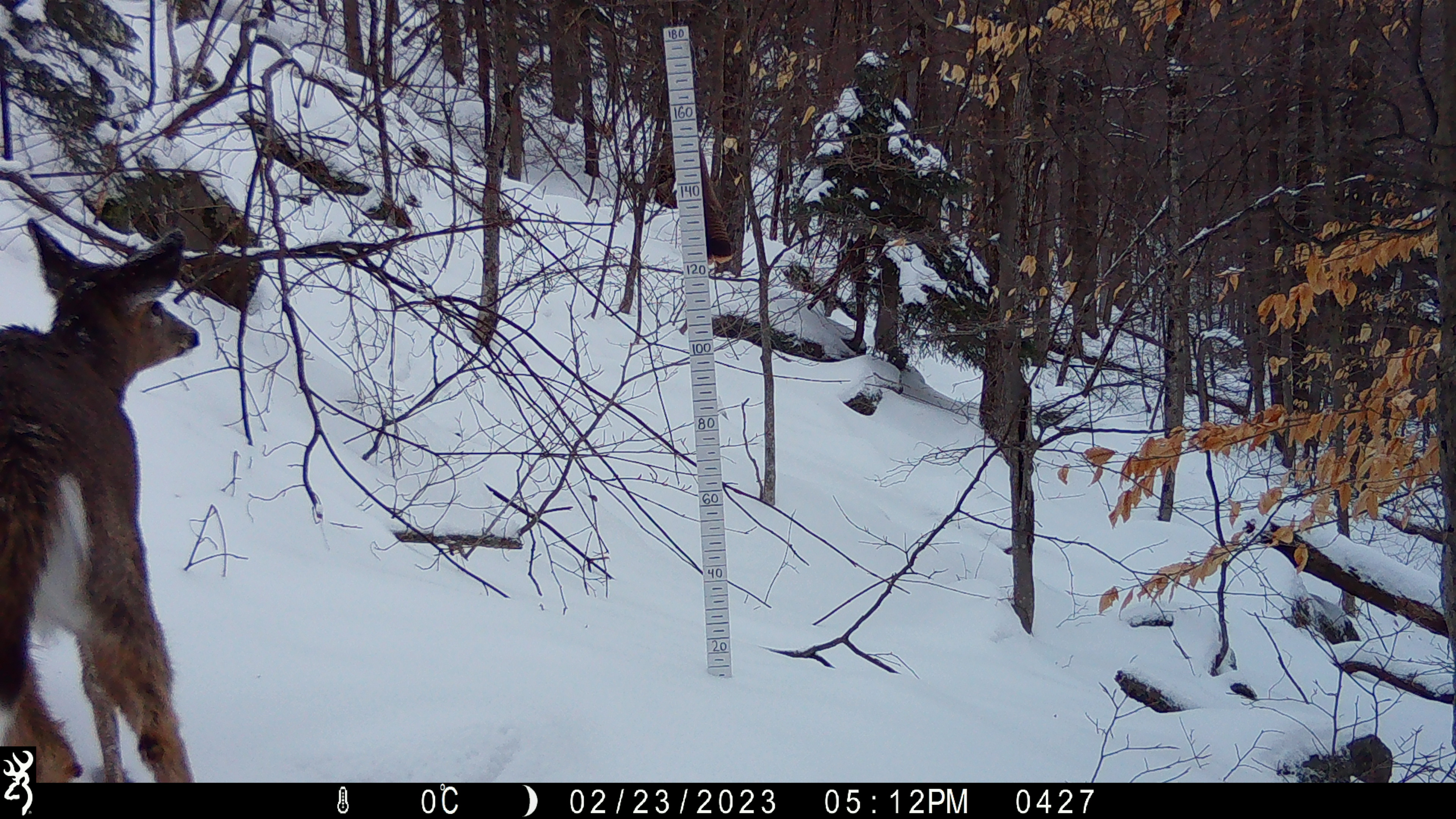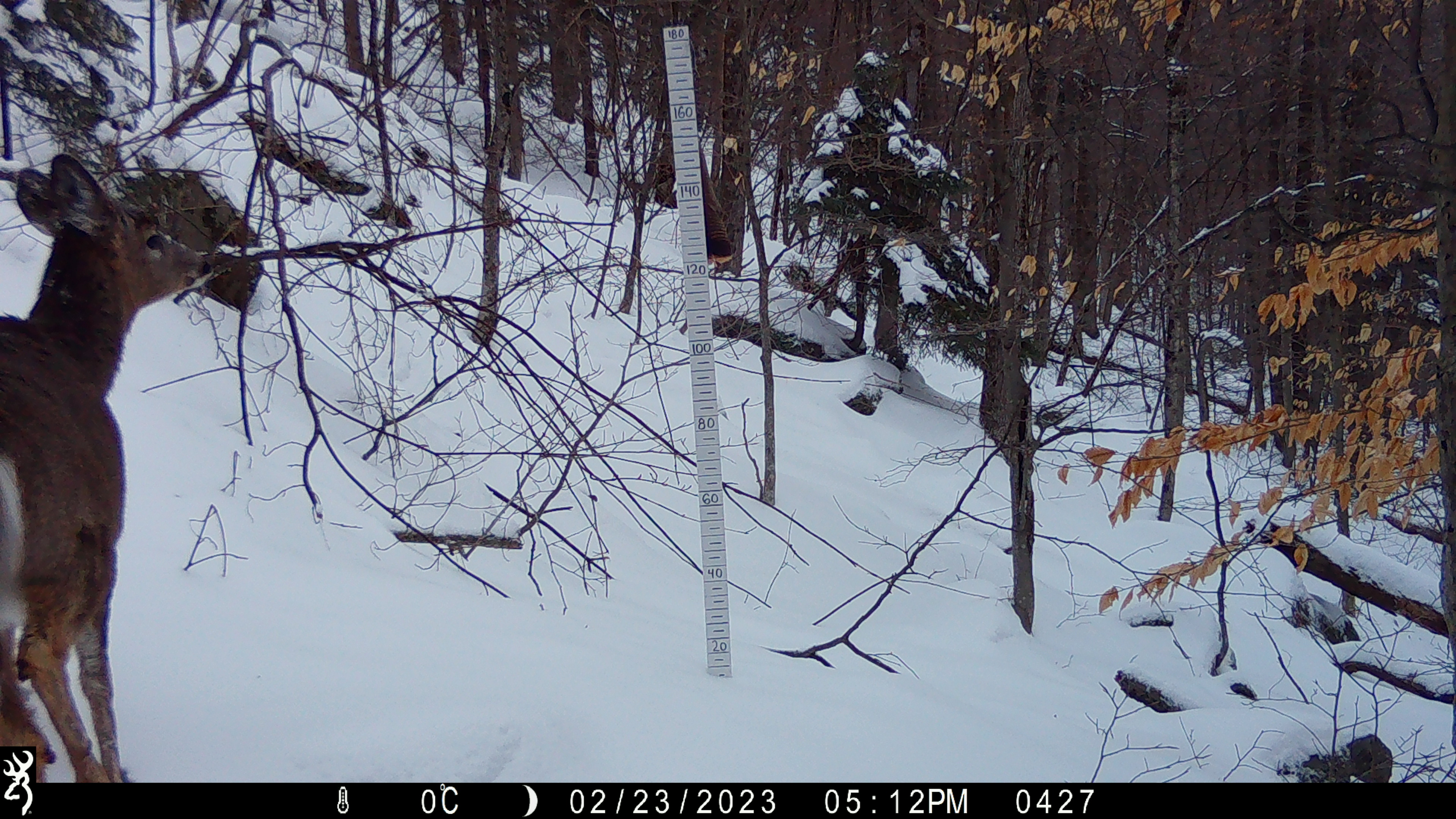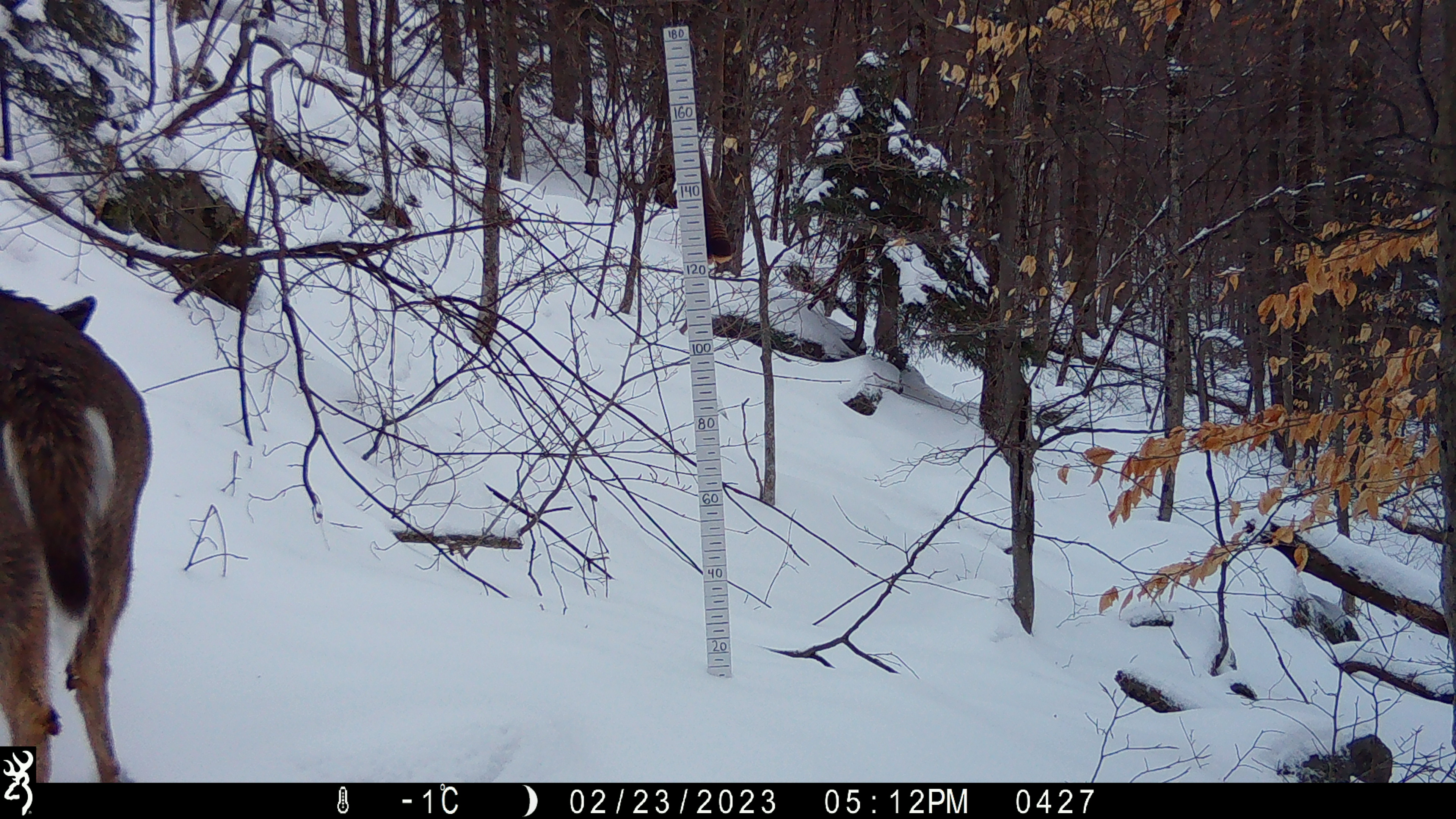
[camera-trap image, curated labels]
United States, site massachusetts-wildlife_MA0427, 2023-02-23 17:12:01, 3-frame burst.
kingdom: Animalia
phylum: Chordata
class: Mammalia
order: Artiodactyla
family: Cervidae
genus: Odocoileus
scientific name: Odocoileus virginianus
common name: white-tailed deer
White-tailed deer (Odocoileus virginianus).